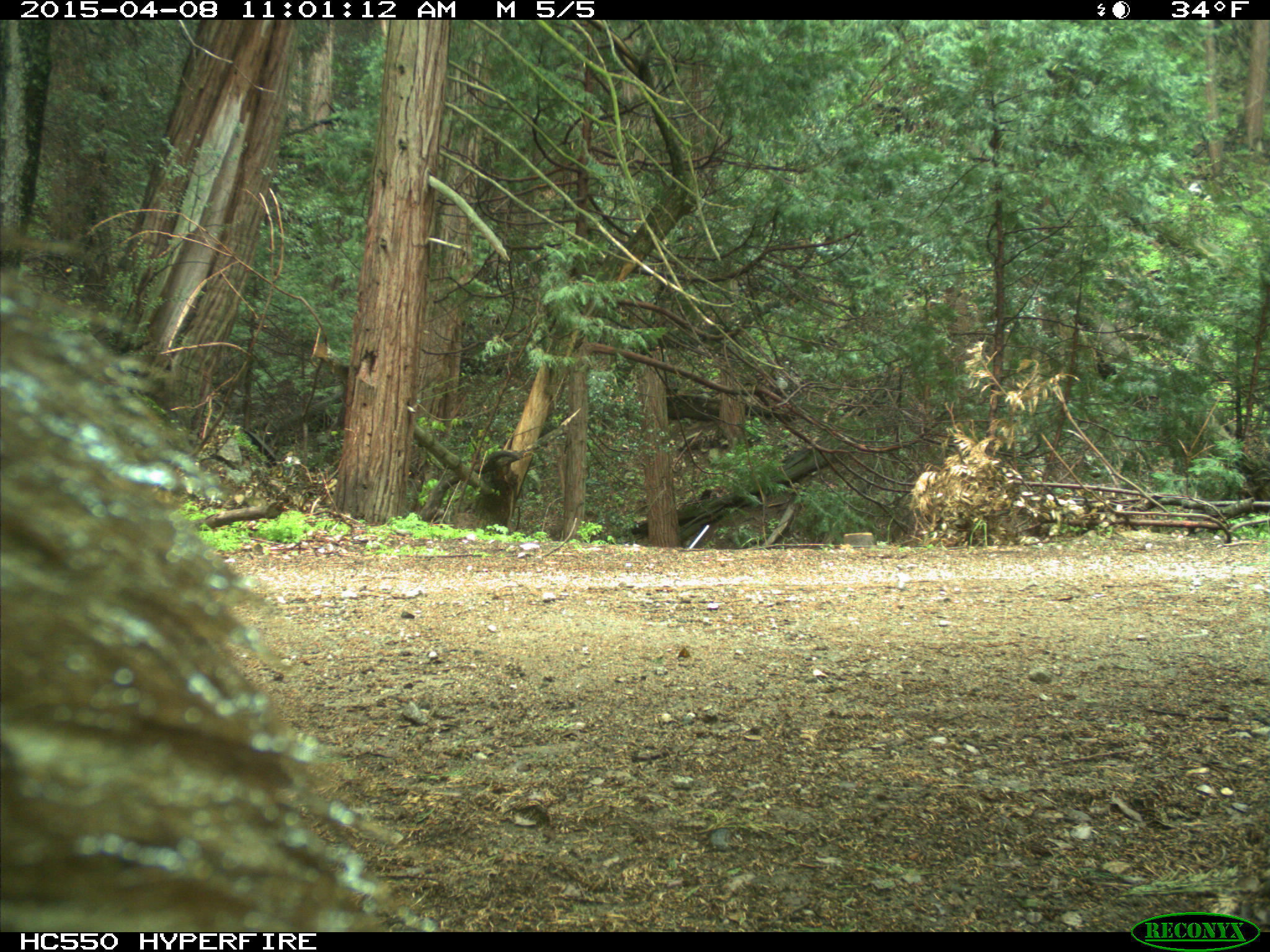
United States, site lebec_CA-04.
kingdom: Animalia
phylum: Chordata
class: Mammalia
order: Carnivora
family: Ursidae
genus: Ursus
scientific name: Ursus americanus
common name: american black bear